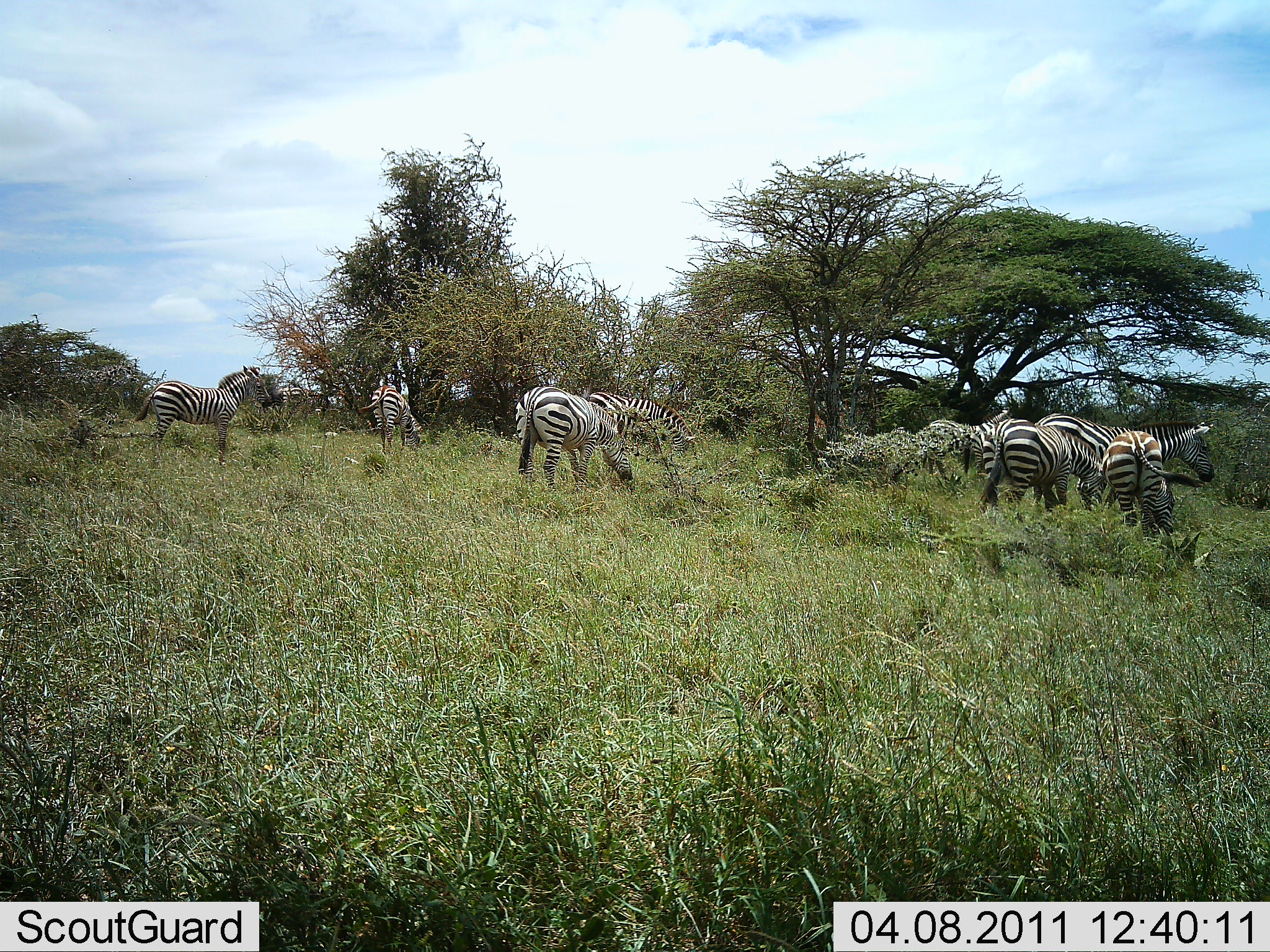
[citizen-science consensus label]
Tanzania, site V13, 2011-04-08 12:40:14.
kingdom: Animalia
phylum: Chordata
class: Mammalia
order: Perissodactyla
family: Equidae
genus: Equus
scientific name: Equus quagga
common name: plains zebra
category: zebra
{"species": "zebra (plains zebra) (Equus quagga)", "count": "8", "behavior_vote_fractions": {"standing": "57%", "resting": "0%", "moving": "7%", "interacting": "0%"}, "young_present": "0%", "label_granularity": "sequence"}